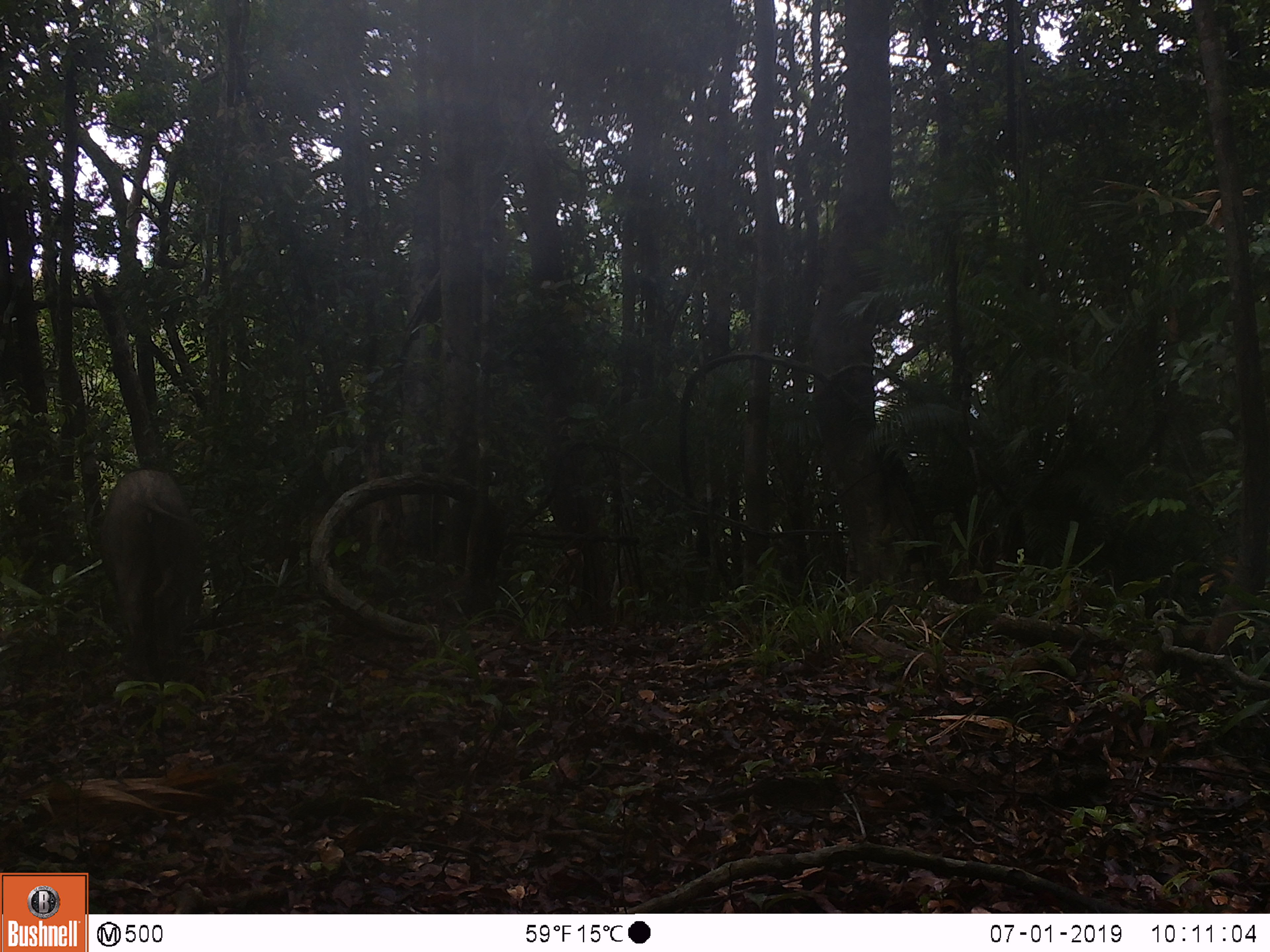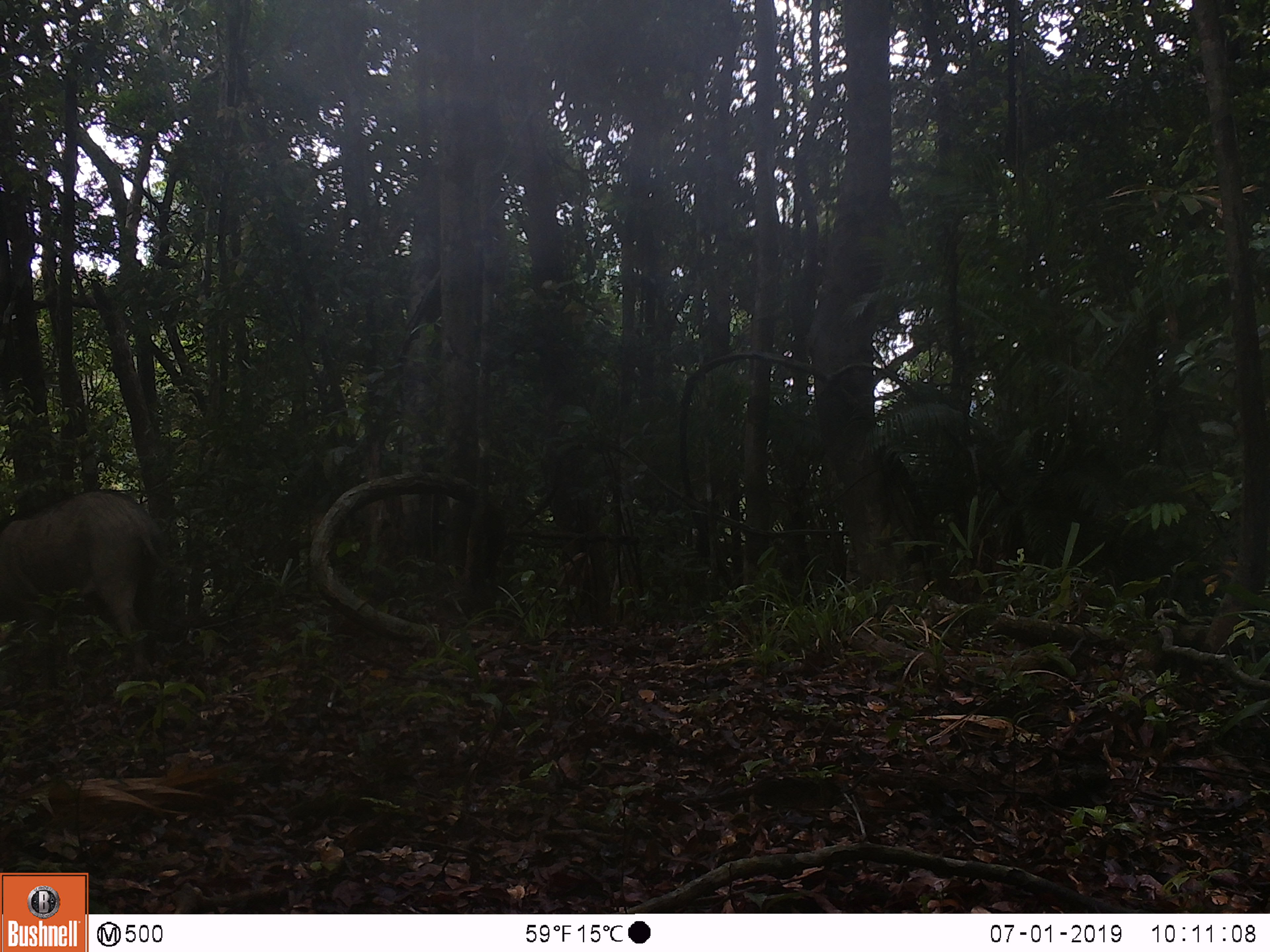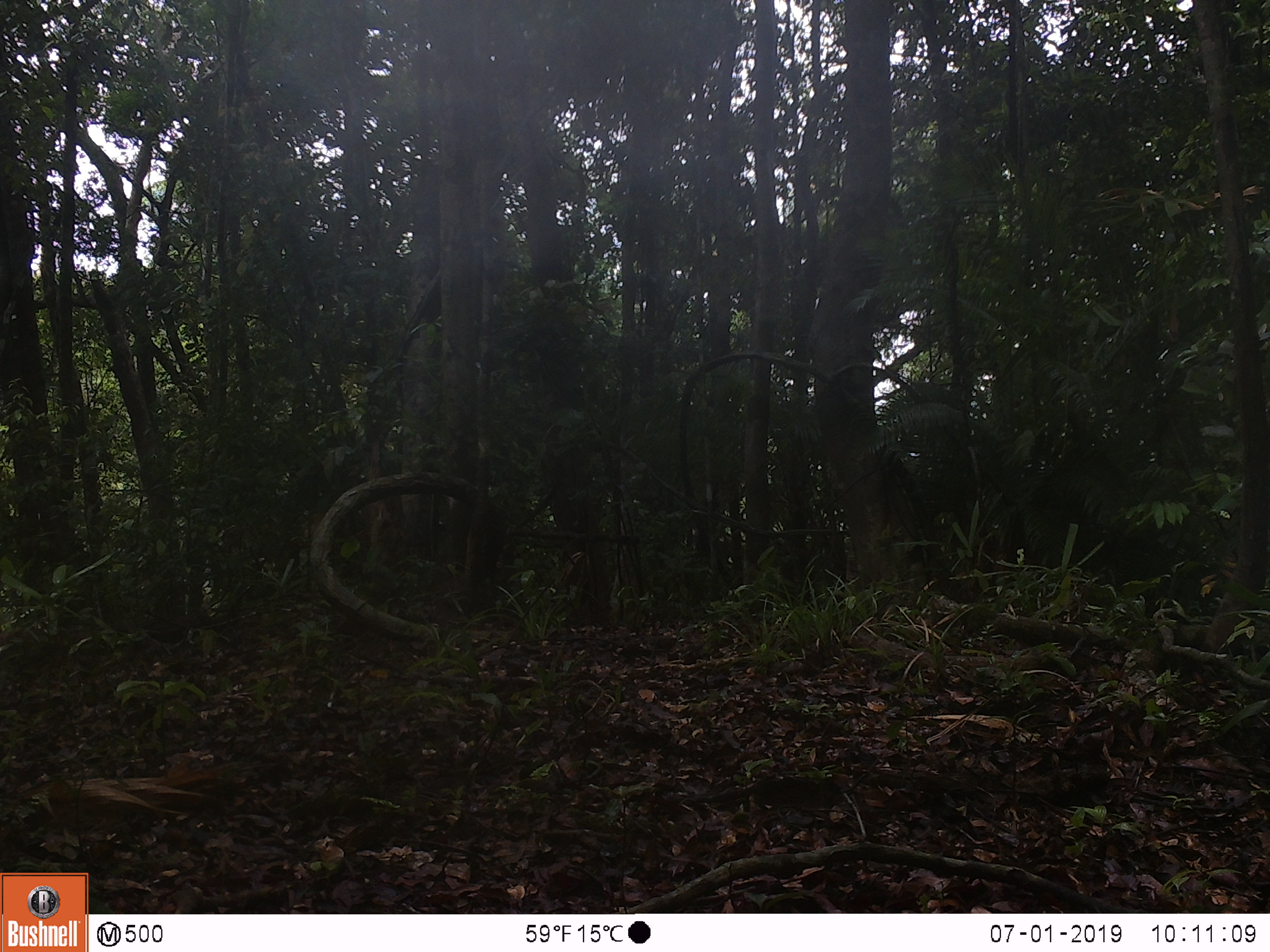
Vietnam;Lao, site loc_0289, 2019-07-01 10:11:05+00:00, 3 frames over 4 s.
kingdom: Animalia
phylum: Chordata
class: Mammalia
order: Artiodactyla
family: Suidae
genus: Sus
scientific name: Sus scrofa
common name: eurasian wild pig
Eurasian wild pig (Sus scrofa). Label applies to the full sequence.